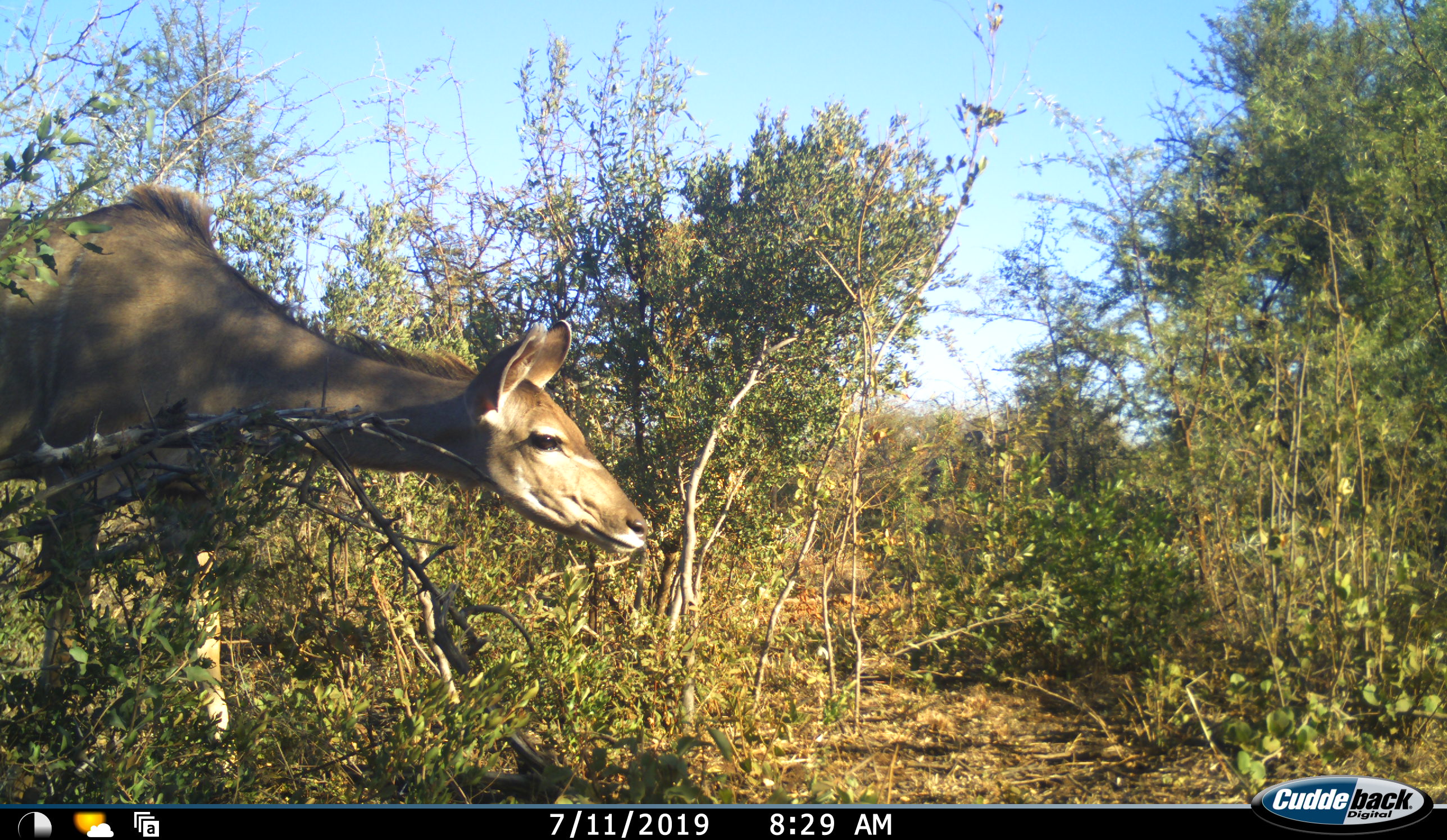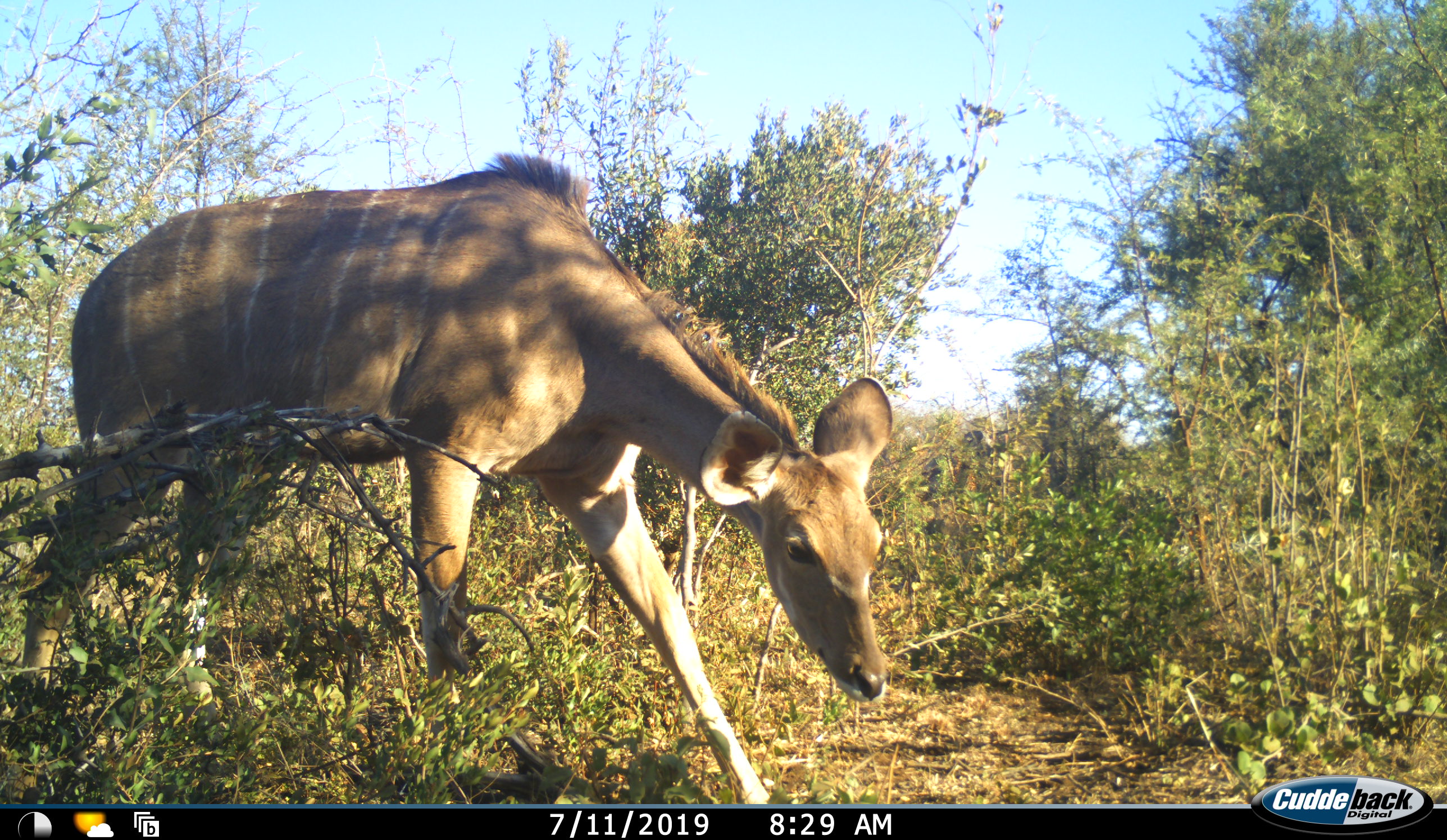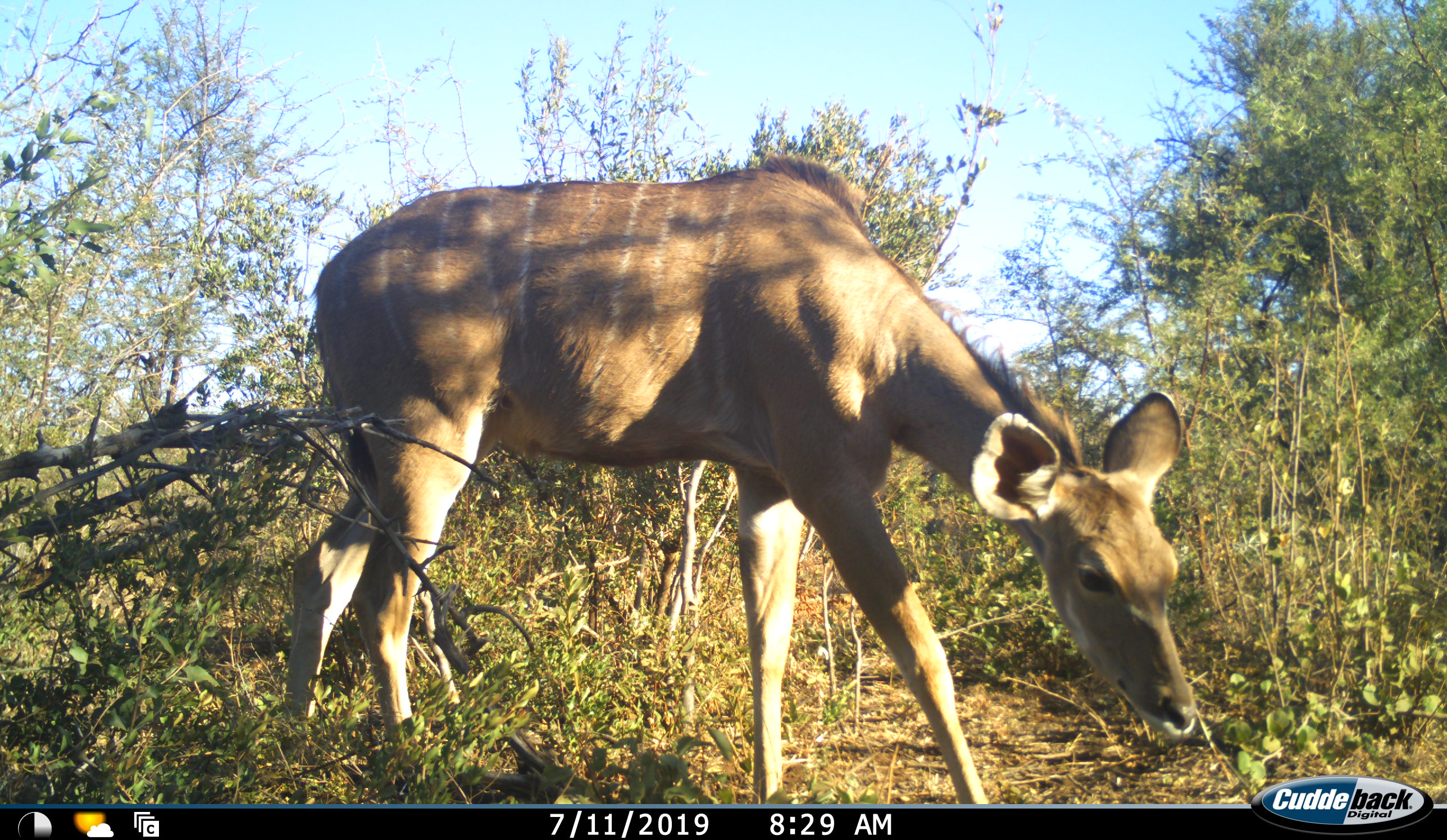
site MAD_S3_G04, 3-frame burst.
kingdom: Animalia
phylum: Chordata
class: Mammalia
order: Artiodactyla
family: Bovidae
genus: Tragelaphus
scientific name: Tragelaphus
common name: kudu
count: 1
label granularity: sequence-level